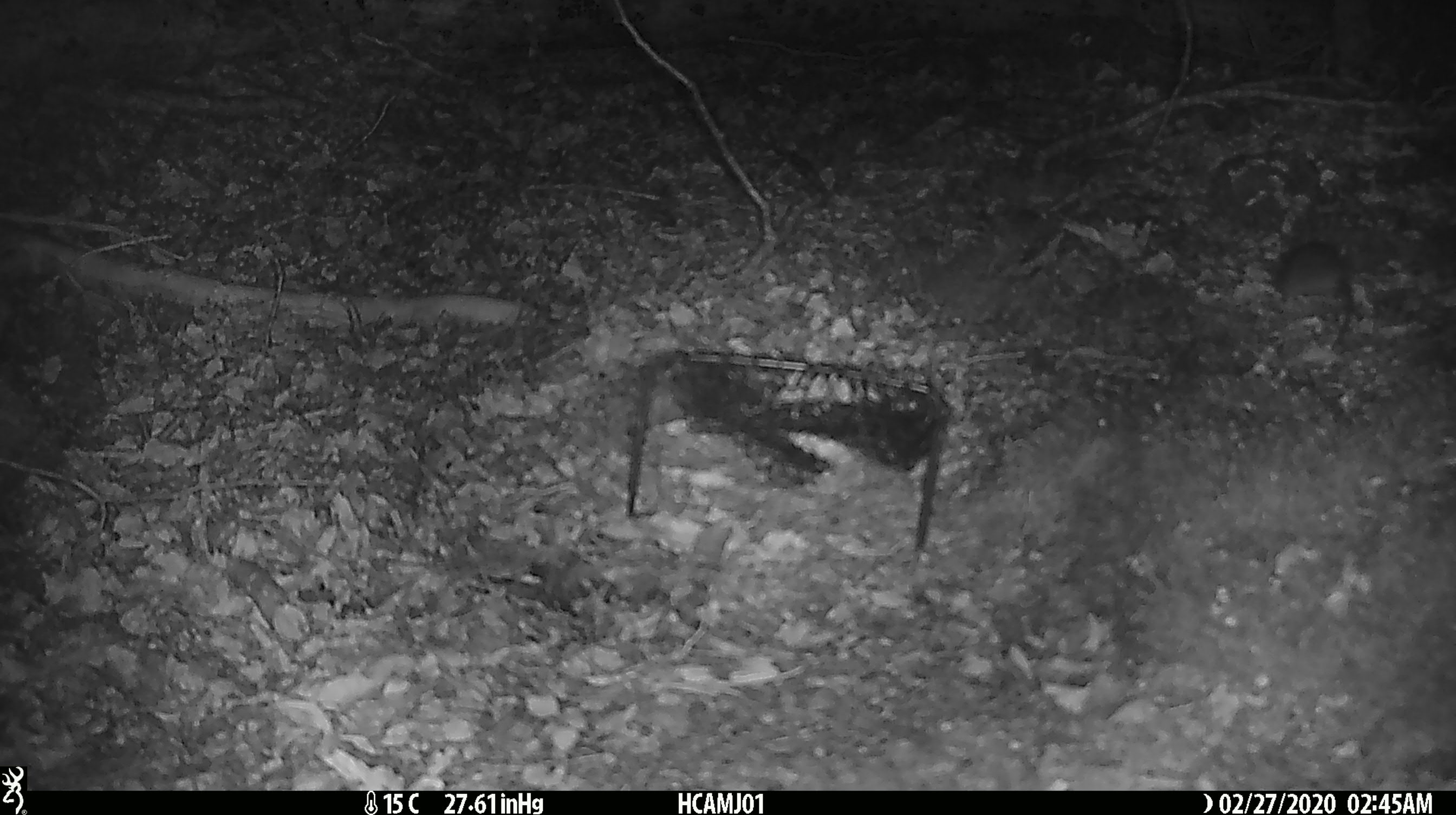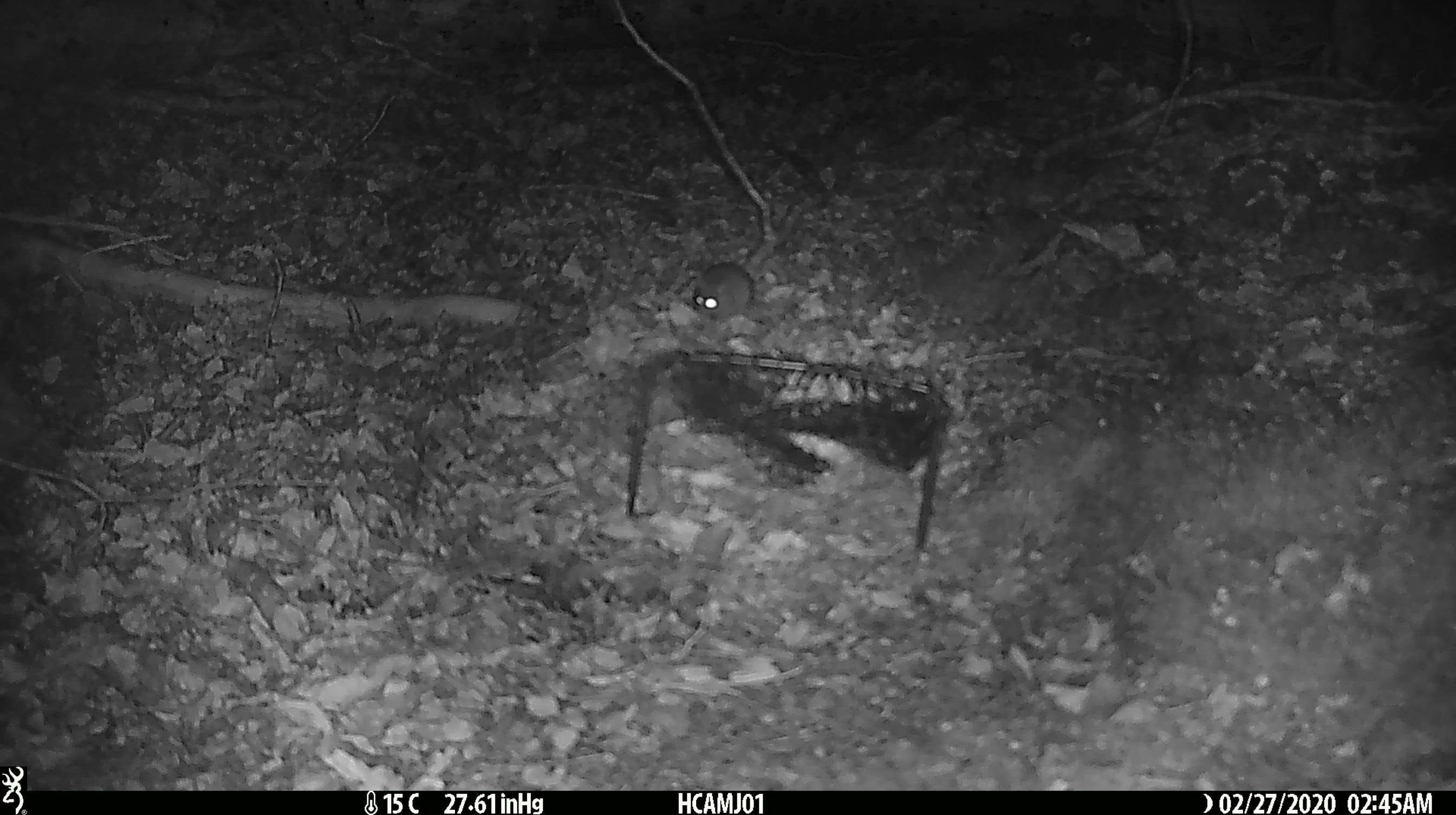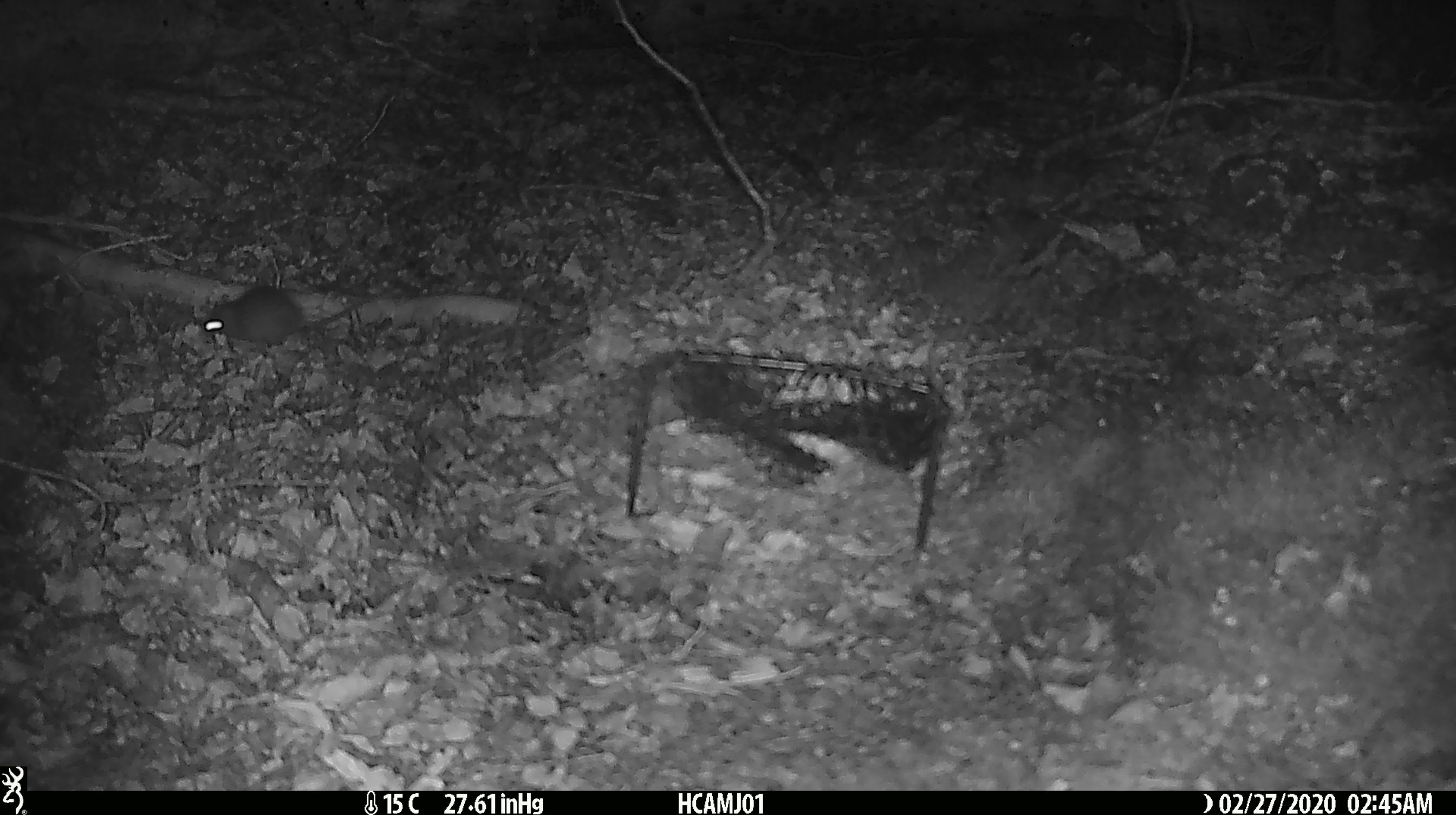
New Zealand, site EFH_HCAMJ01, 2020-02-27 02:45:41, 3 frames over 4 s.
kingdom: Animalia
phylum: Chordata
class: Mammalia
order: Rodentia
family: Muridae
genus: Mus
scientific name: Mus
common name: mouse